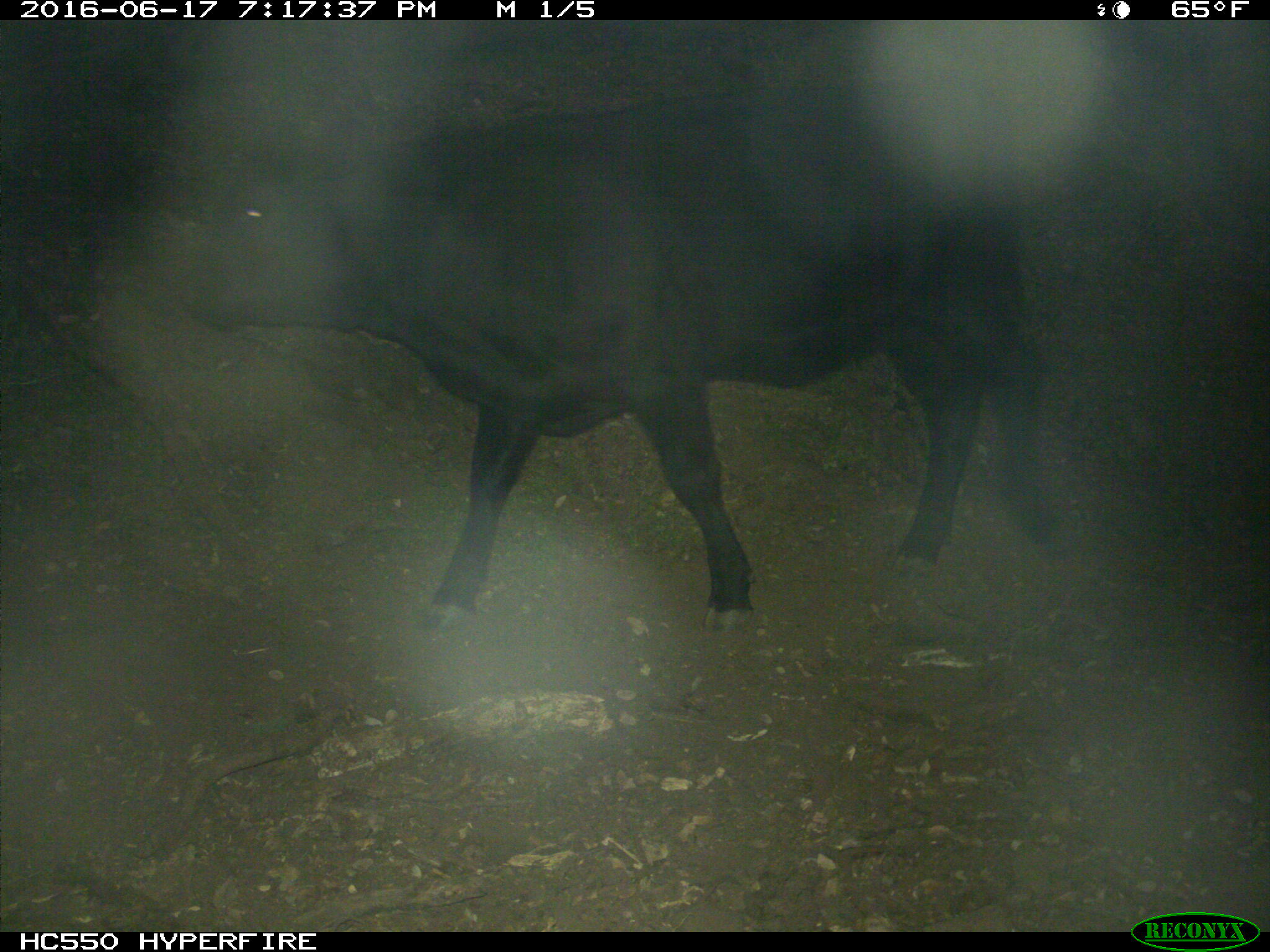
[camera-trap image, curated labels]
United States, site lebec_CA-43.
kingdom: Animalia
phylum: Chordata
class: Mammalia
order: Artiodactyla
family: Bovidae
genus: Bos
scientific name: Bos taurus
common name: domestic cow